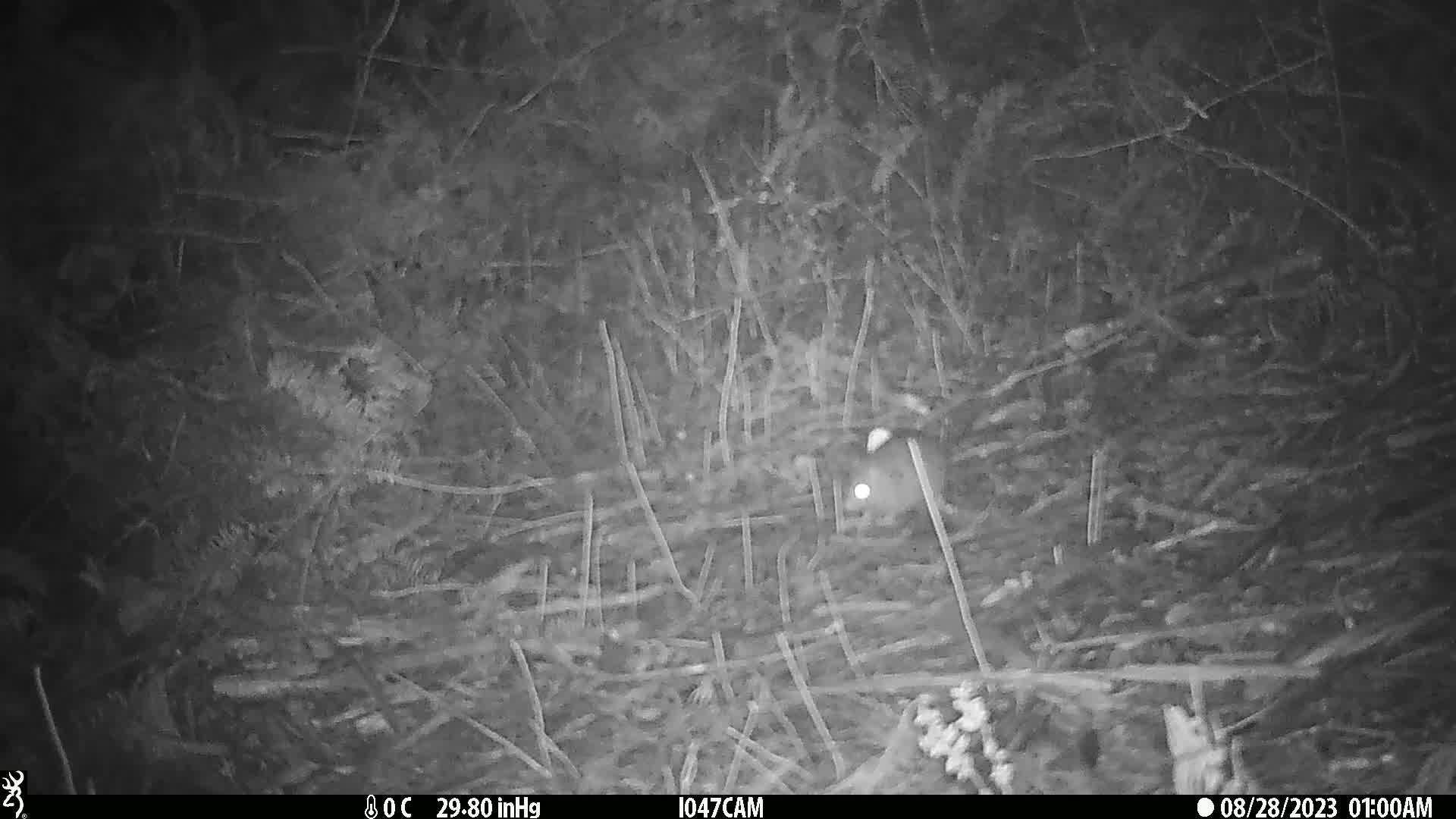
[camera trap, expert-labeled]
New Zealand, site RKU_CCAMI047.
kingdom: Animalia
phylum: Chordata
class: Mammalia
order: Rodentia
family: Muridae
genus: Rattus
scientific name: Rattus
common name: rat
Rat (Rattus).